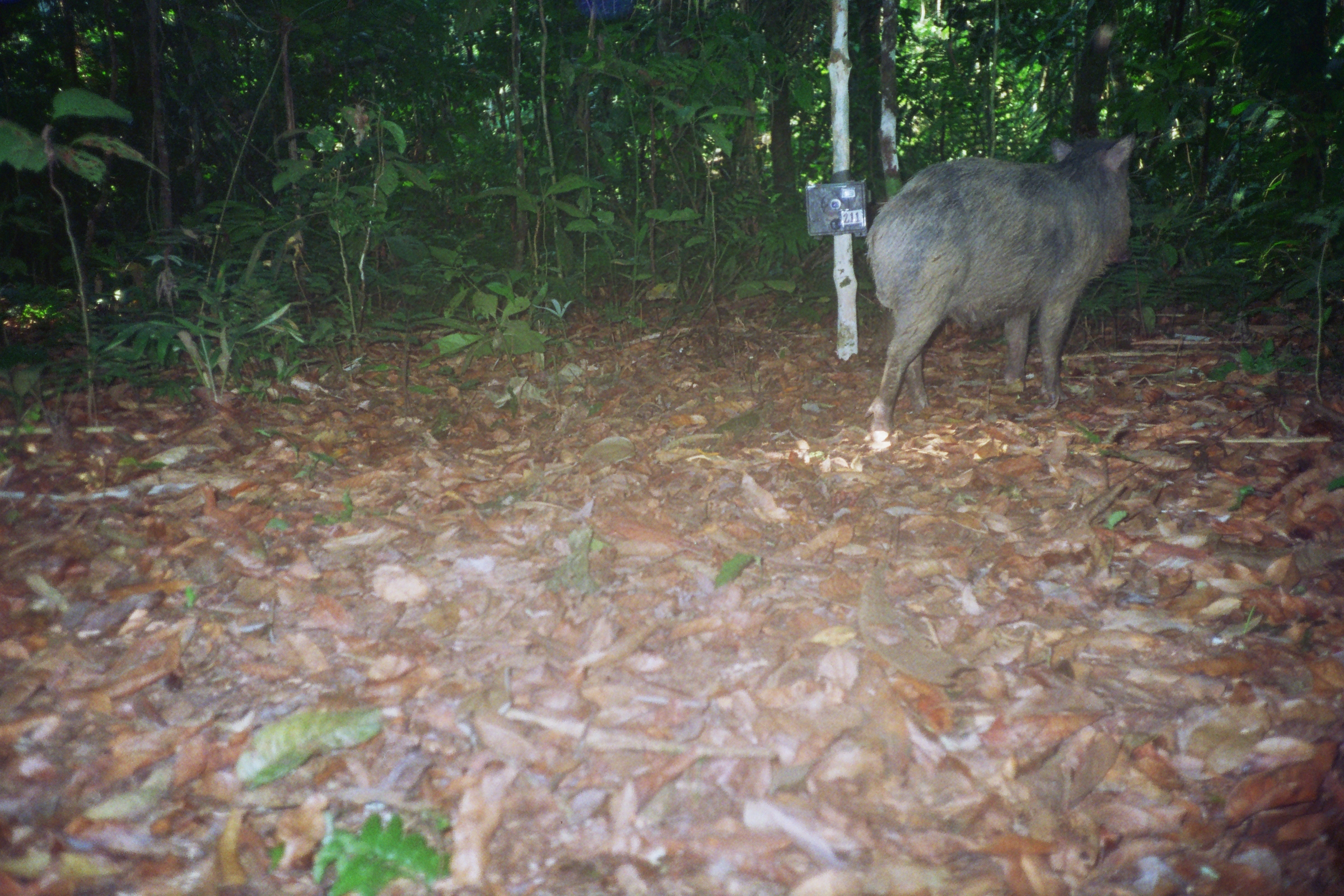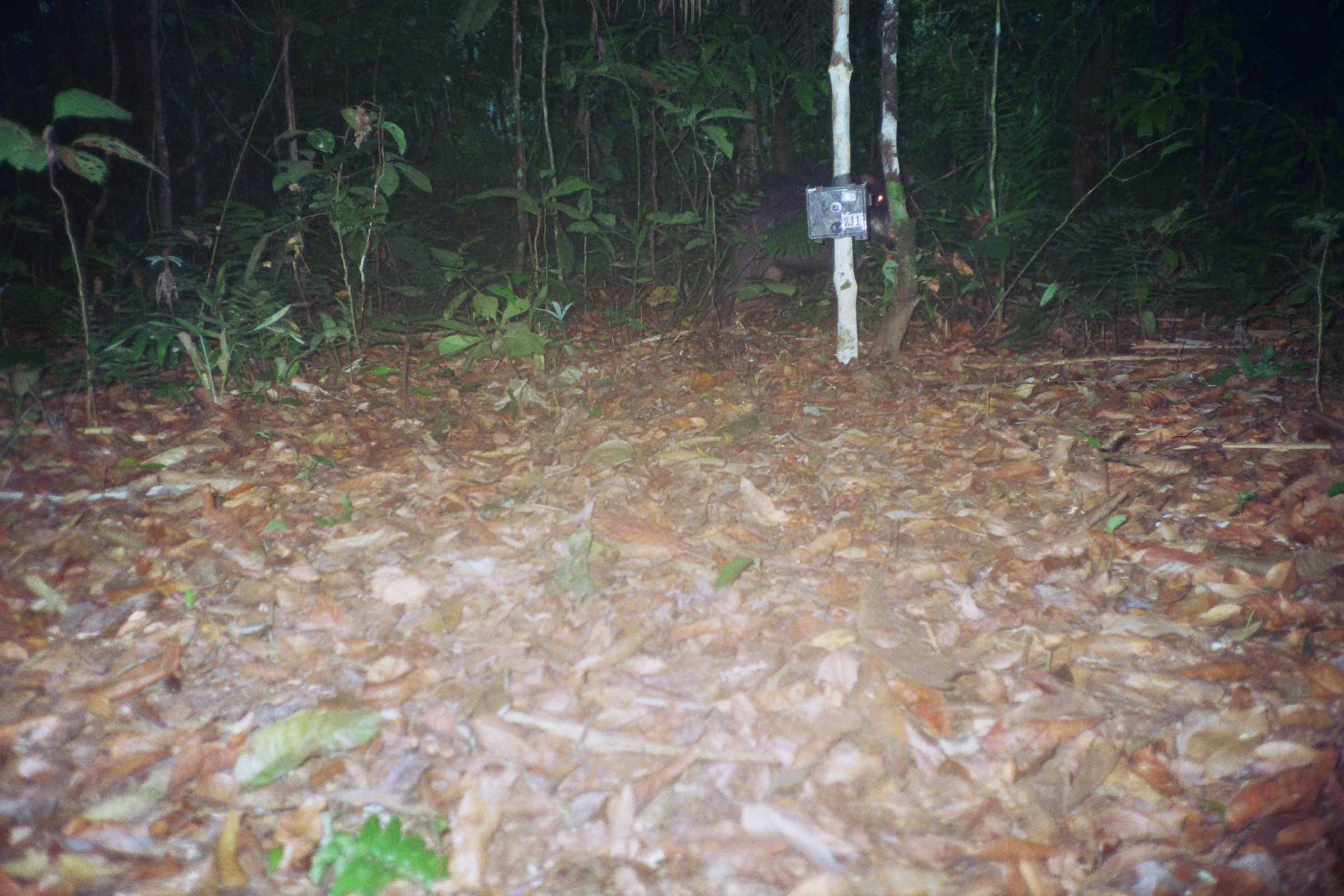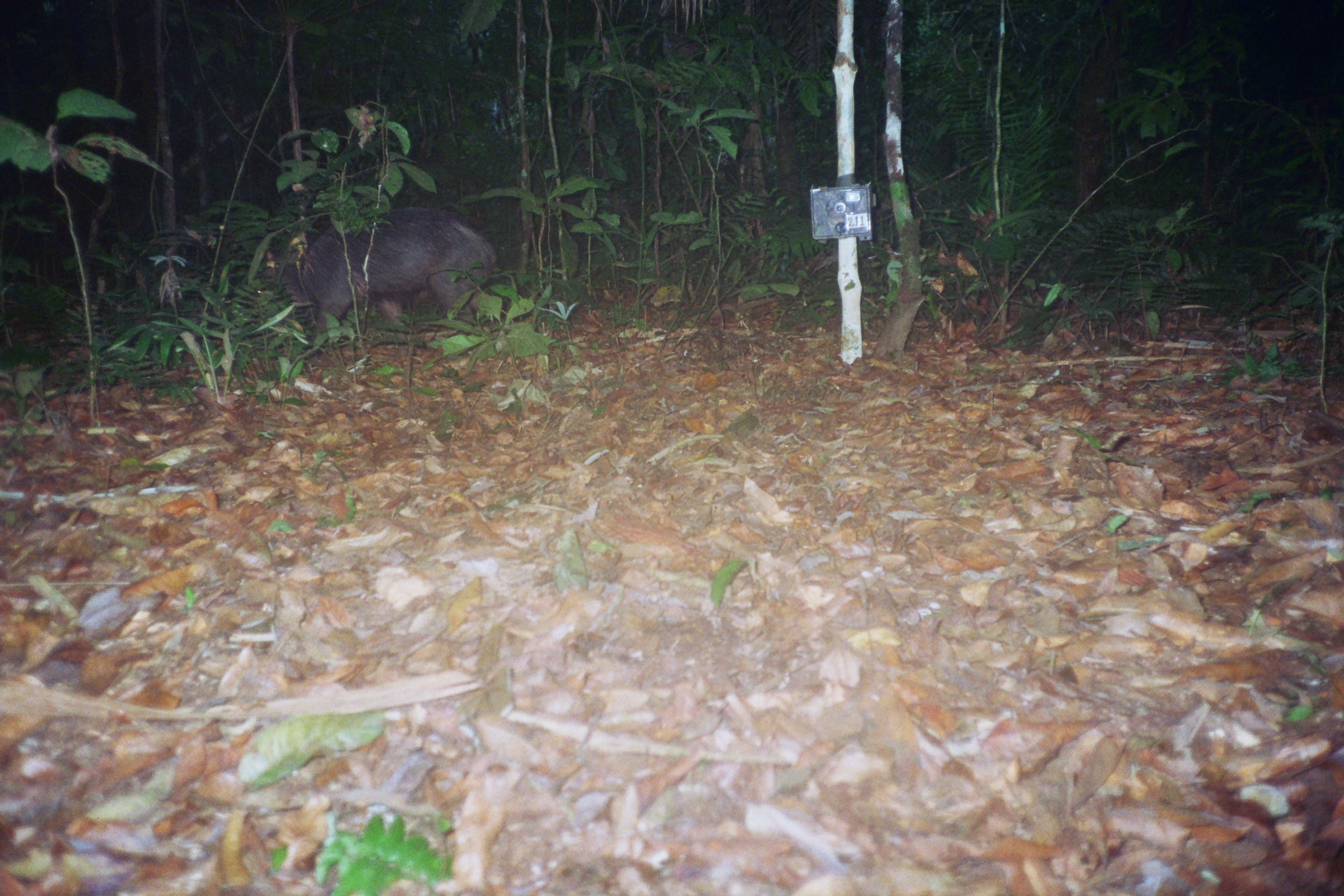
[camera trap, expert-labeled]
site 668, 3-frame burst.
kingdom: Animalia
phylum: Chordata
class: Mammalia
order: Artiodactyla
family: Tayassuidae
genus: Tayassu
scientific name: Tayassu pecari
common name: white-lipped peccary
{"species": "Tayassu pecari (white-lipped peccary)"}